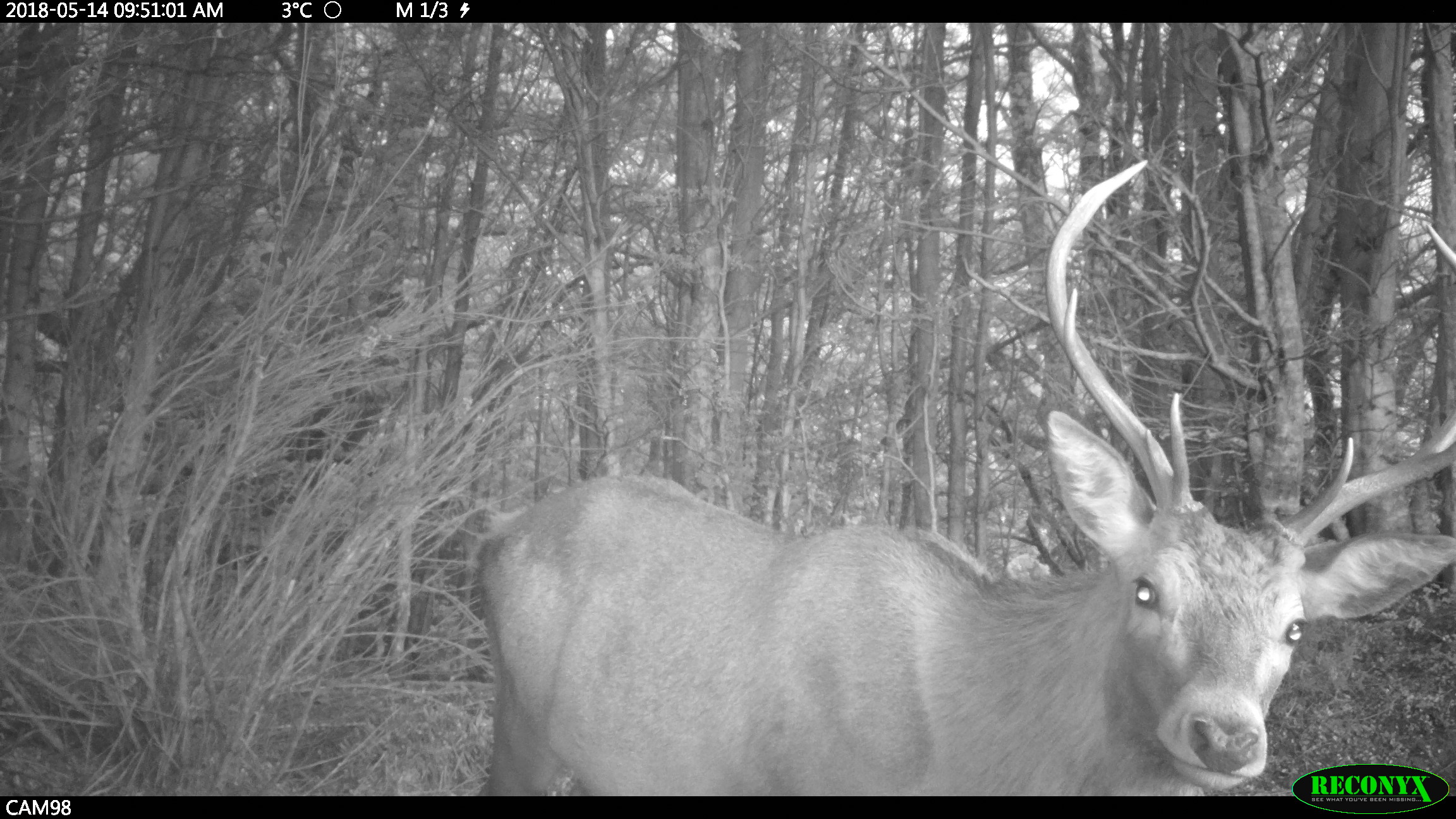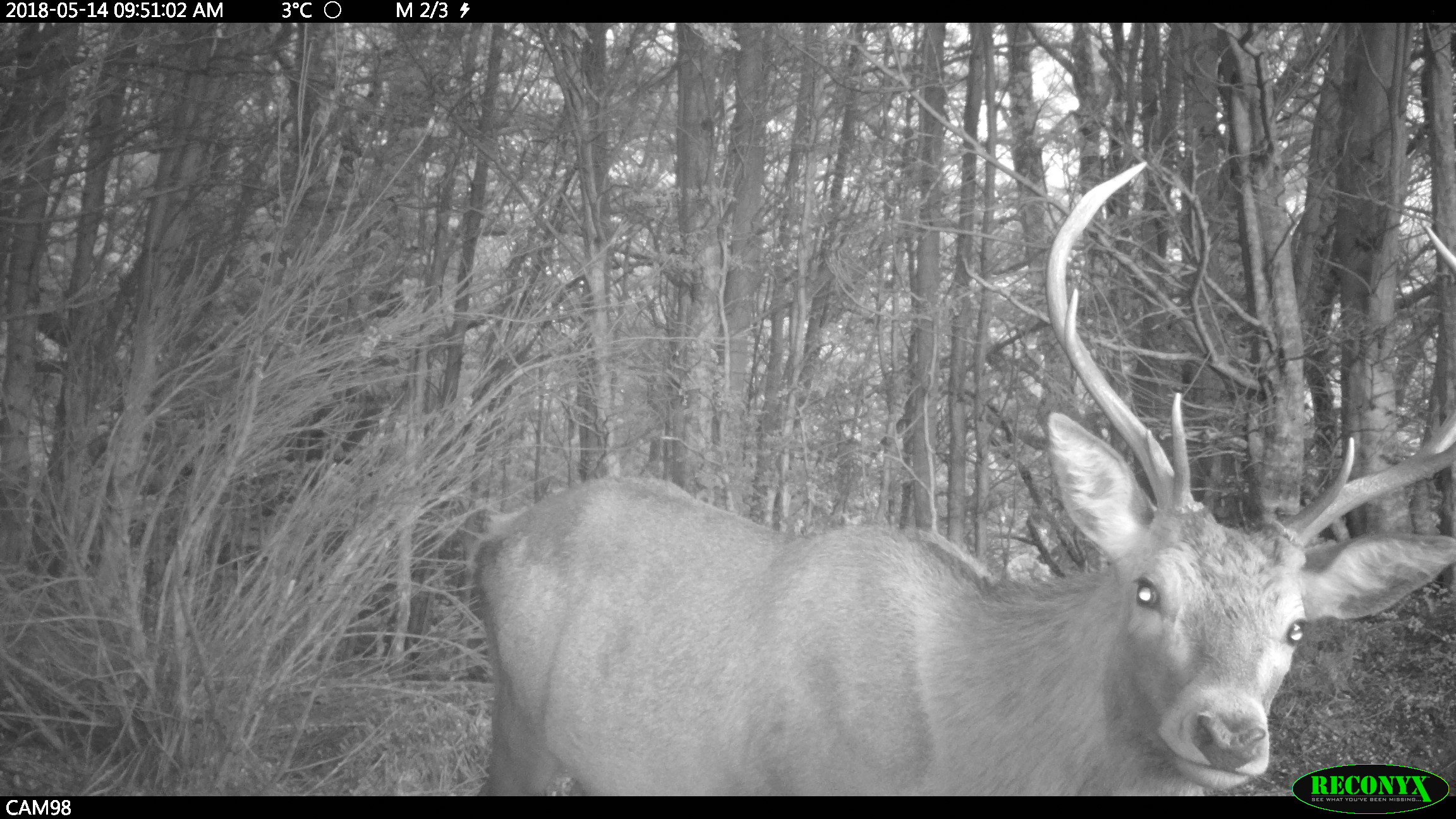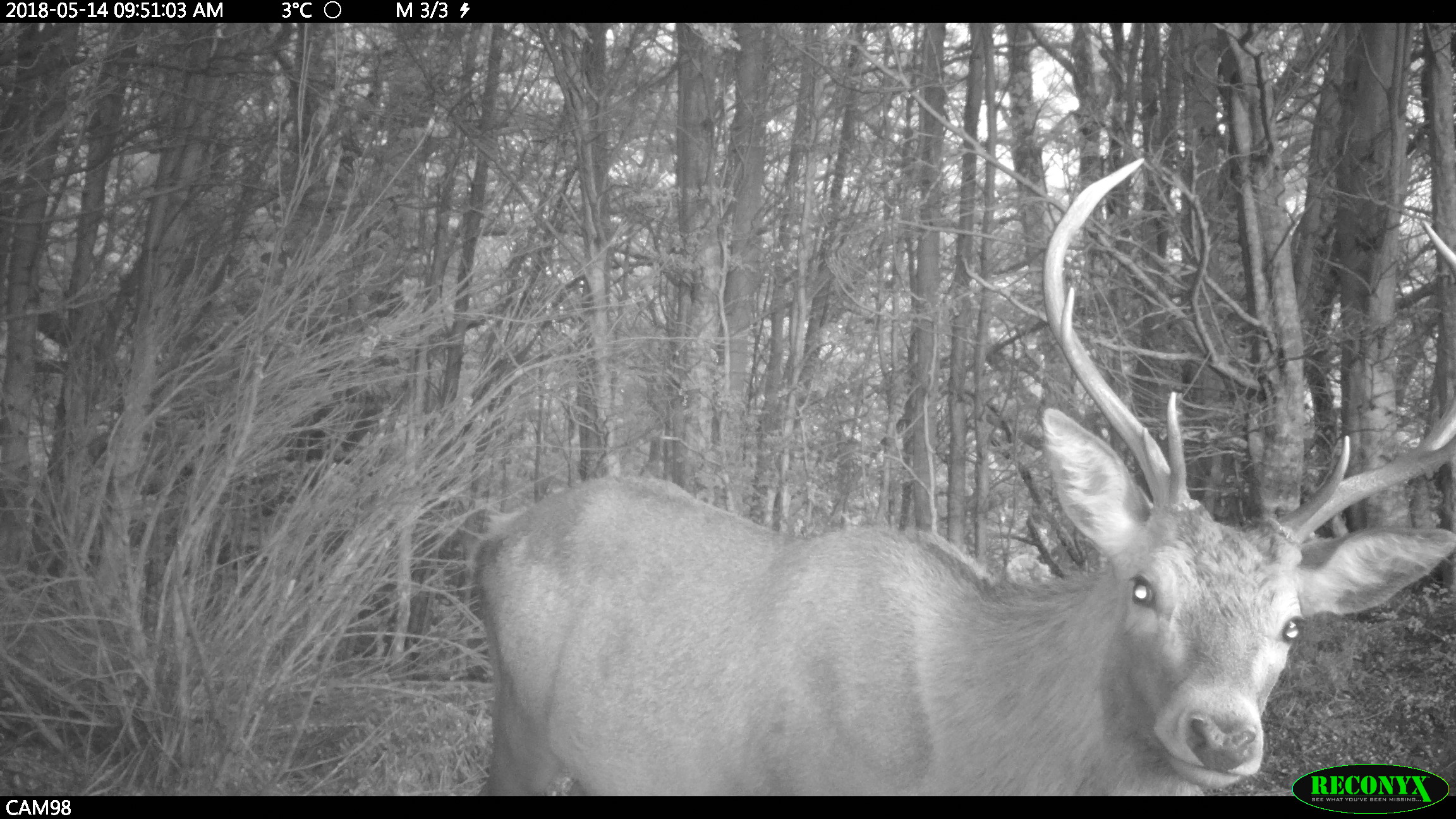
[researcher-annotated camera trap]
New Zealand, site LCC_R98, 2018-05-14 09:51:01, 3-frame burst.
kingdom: Animalia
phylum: Chordata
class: Mammalia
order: Artiodactyla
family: Cervidae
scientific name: Cervidae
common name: deer